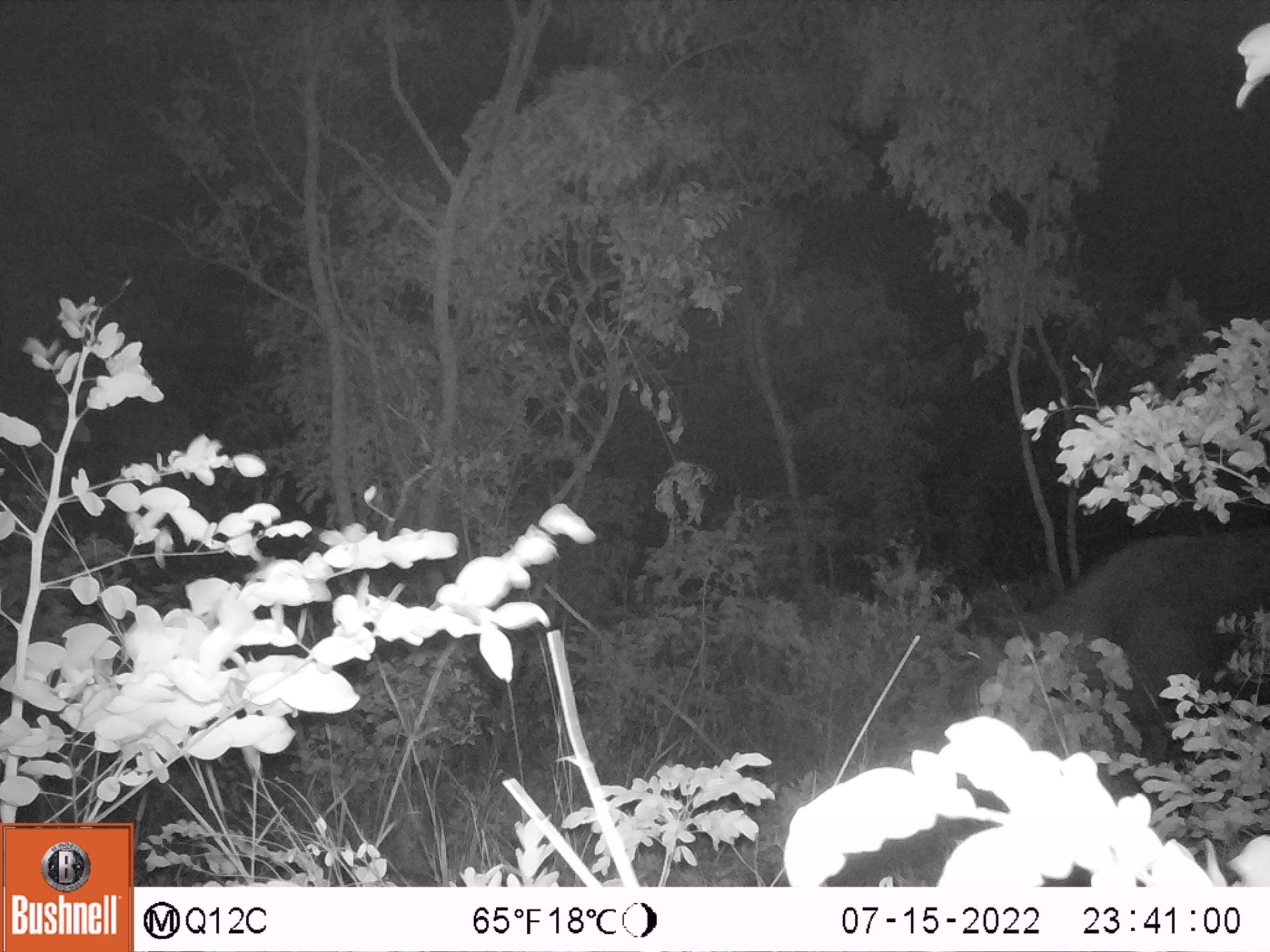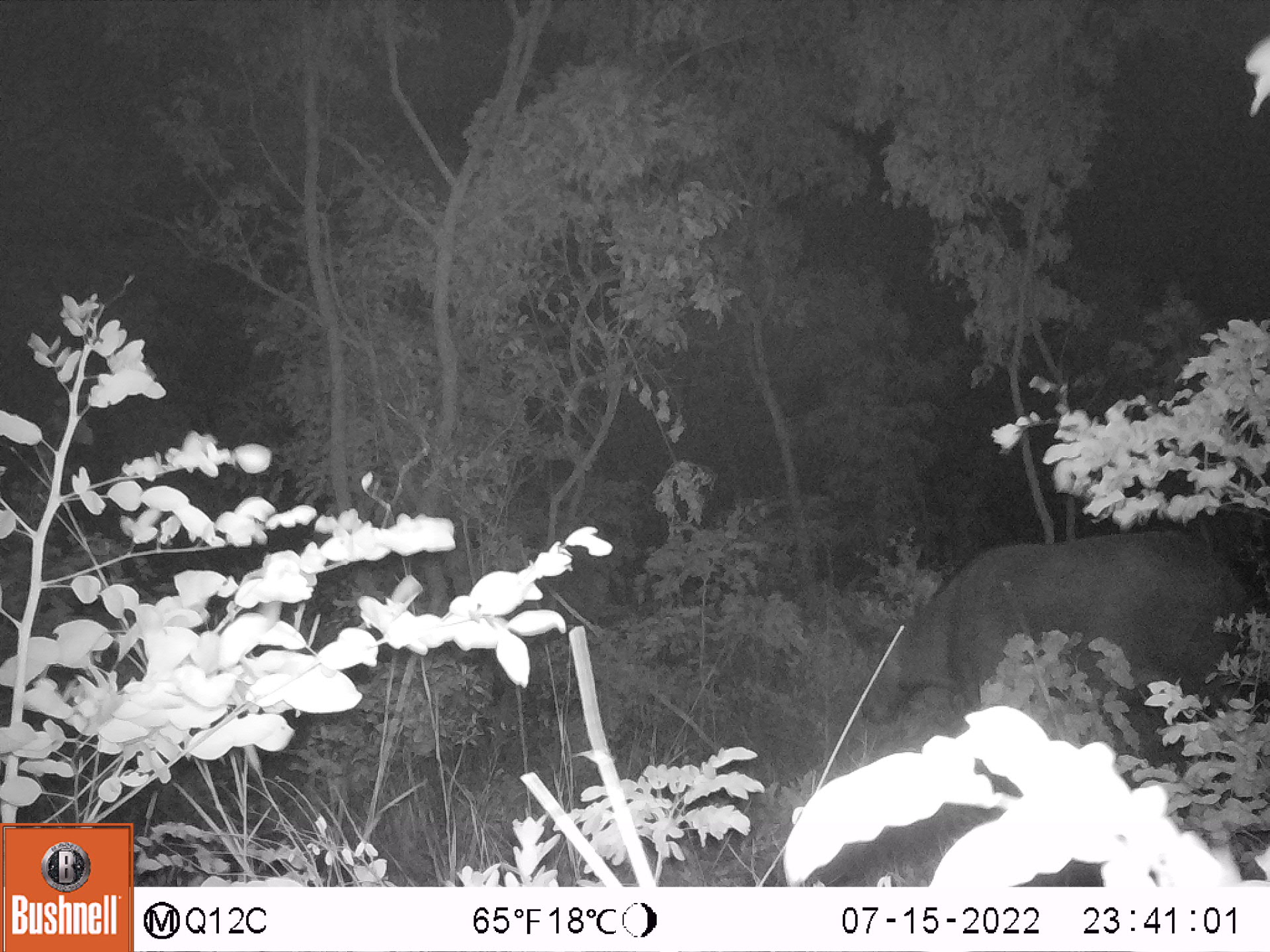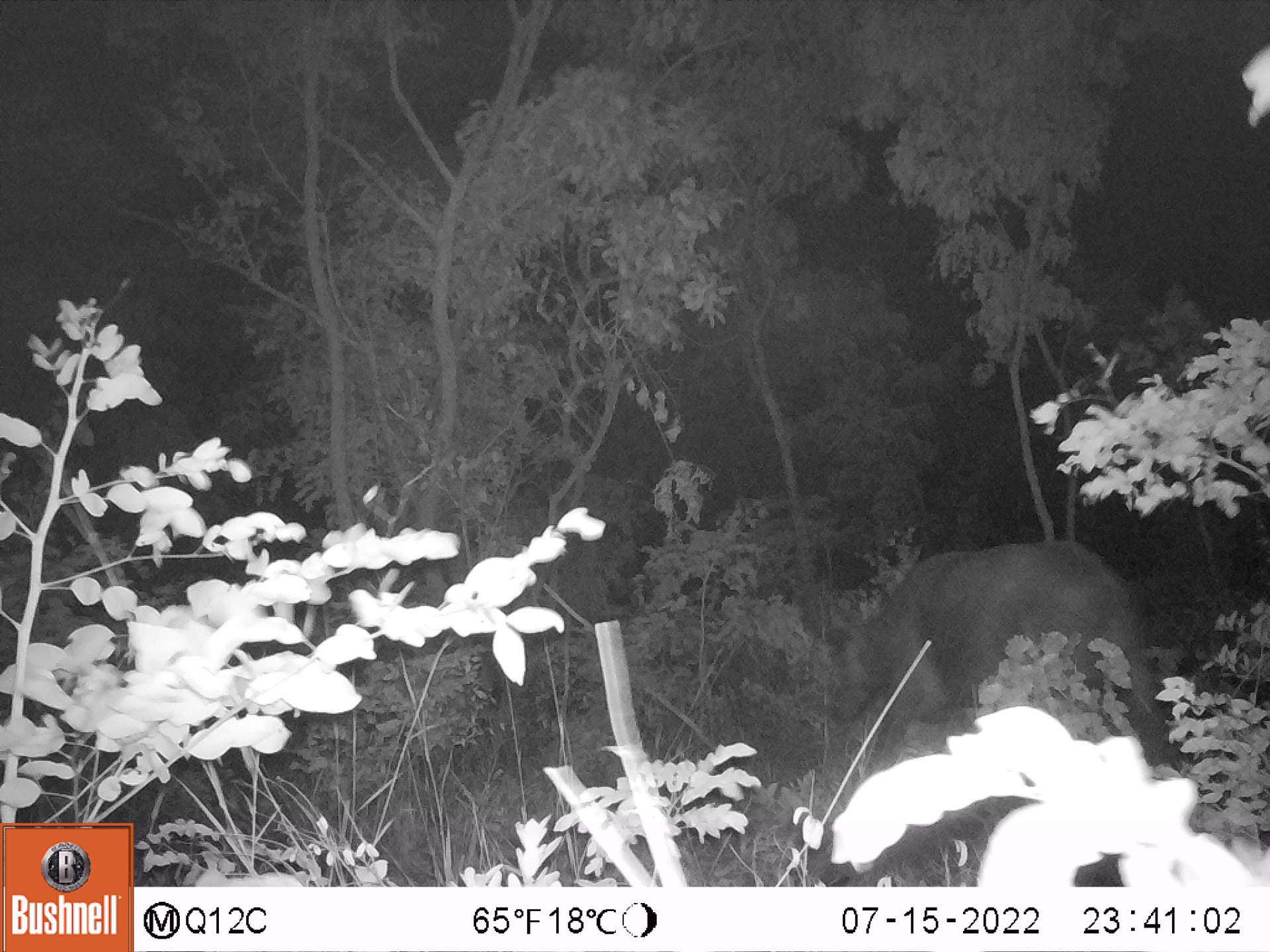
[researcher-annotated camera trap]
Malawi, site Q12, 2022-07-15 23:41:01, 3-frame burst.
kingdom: Animalia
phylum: Chordata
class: Mammalia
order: Artiodactyla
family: Bovidae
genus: Syncerus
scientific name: Syncerus caffer caffer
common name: cape buffalo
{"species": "cape buffalo (Syncerus caffer caffer)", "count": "1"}